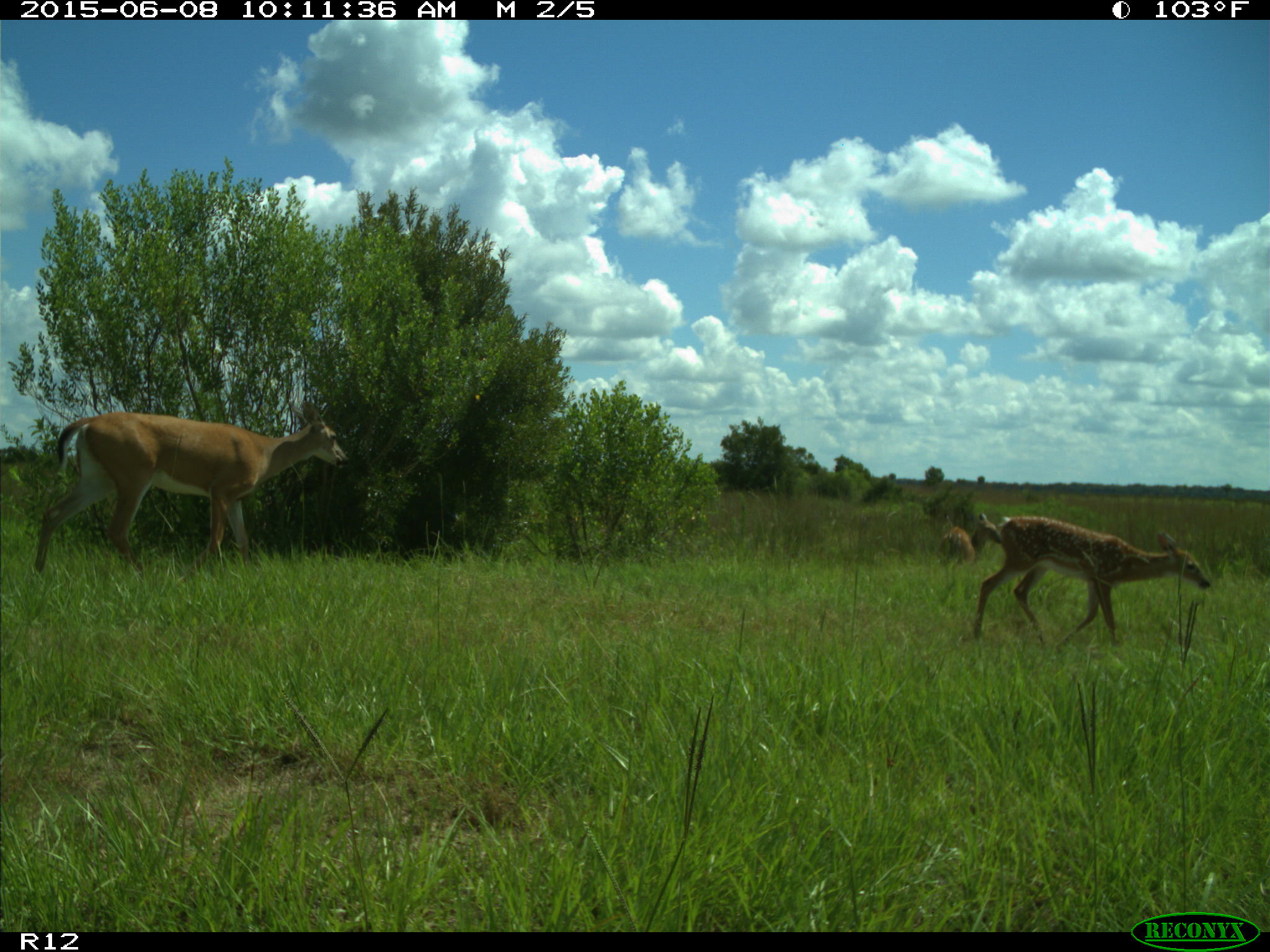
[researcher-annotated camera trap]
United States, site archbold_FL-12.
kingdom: Animalia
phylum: Chordata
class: Mammalia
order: Artiodactyla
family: Cervidae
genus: Odocoileus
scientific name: Odocoileus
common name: deer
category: unidentified deer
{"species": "unidentified deer (deer) (Odocoileus)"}